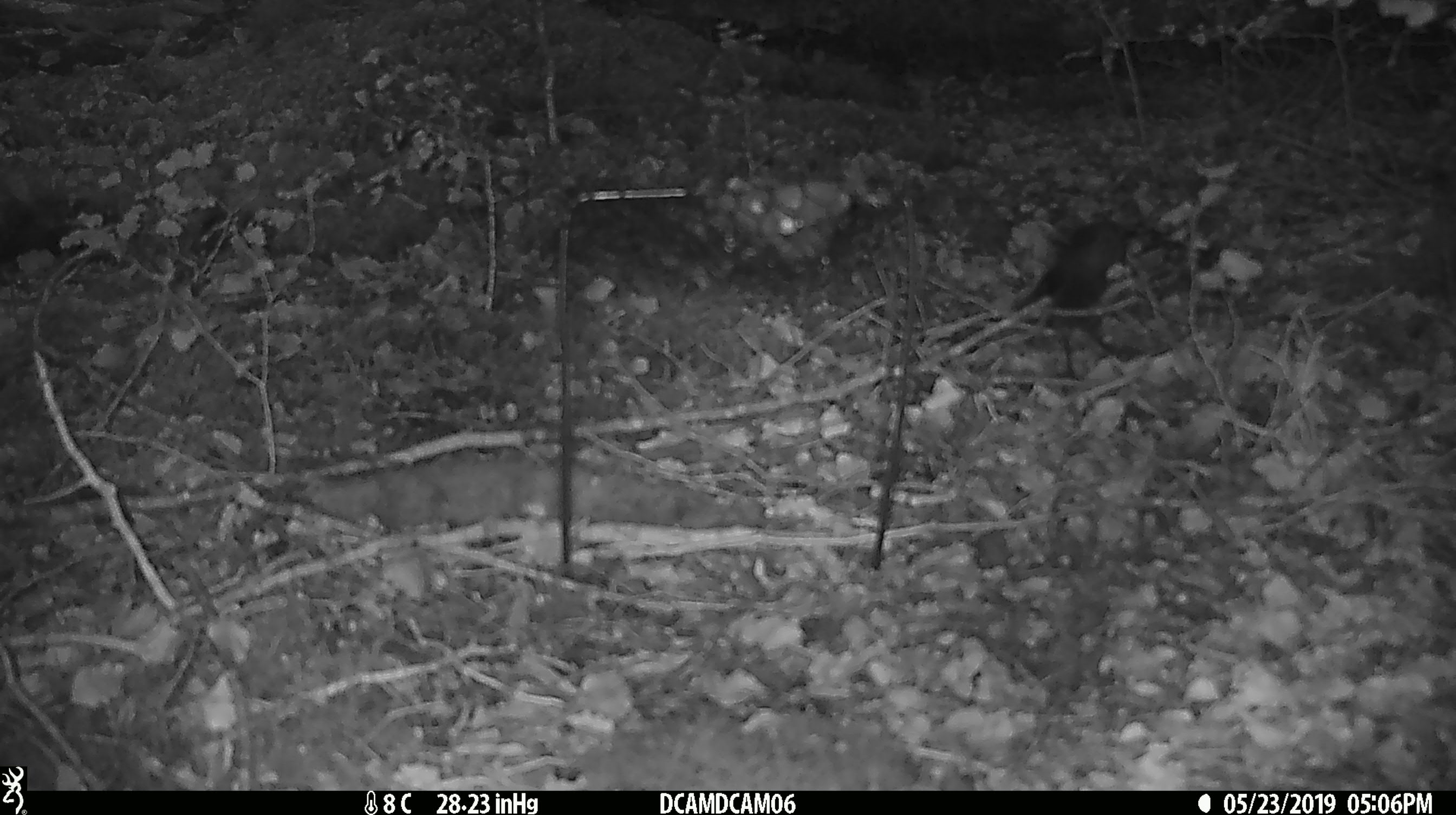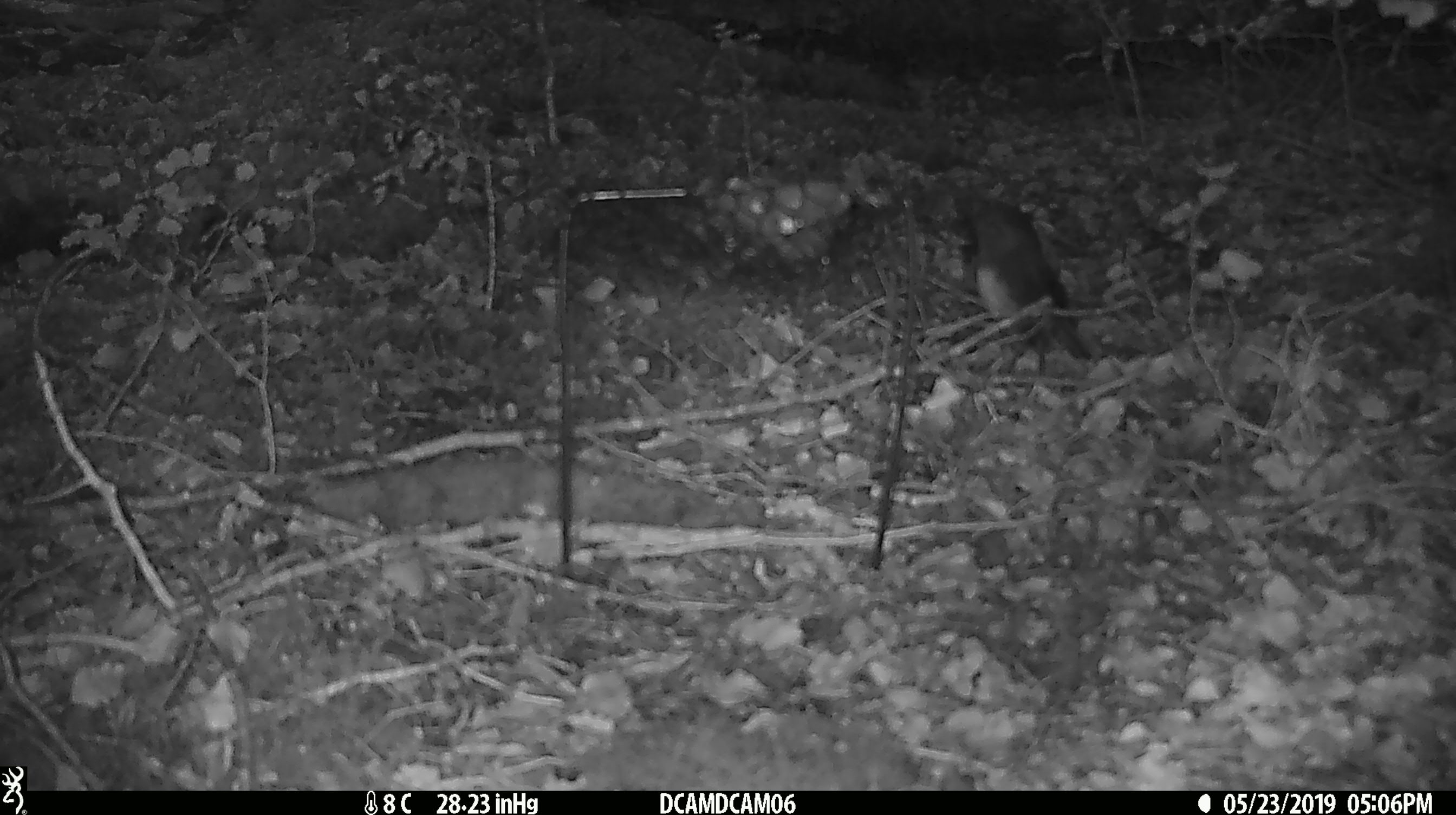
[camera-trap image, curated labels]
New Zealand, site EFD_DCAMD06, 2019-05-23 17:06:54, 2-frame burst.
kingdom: Animalia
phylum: Chordata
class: Aves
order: Passeriformes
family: Petroicidae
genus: Petroica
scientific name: Petroica australis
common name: new zealand robin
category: robin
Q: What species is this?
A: Robin (new zealand robin) (Petroica australis).